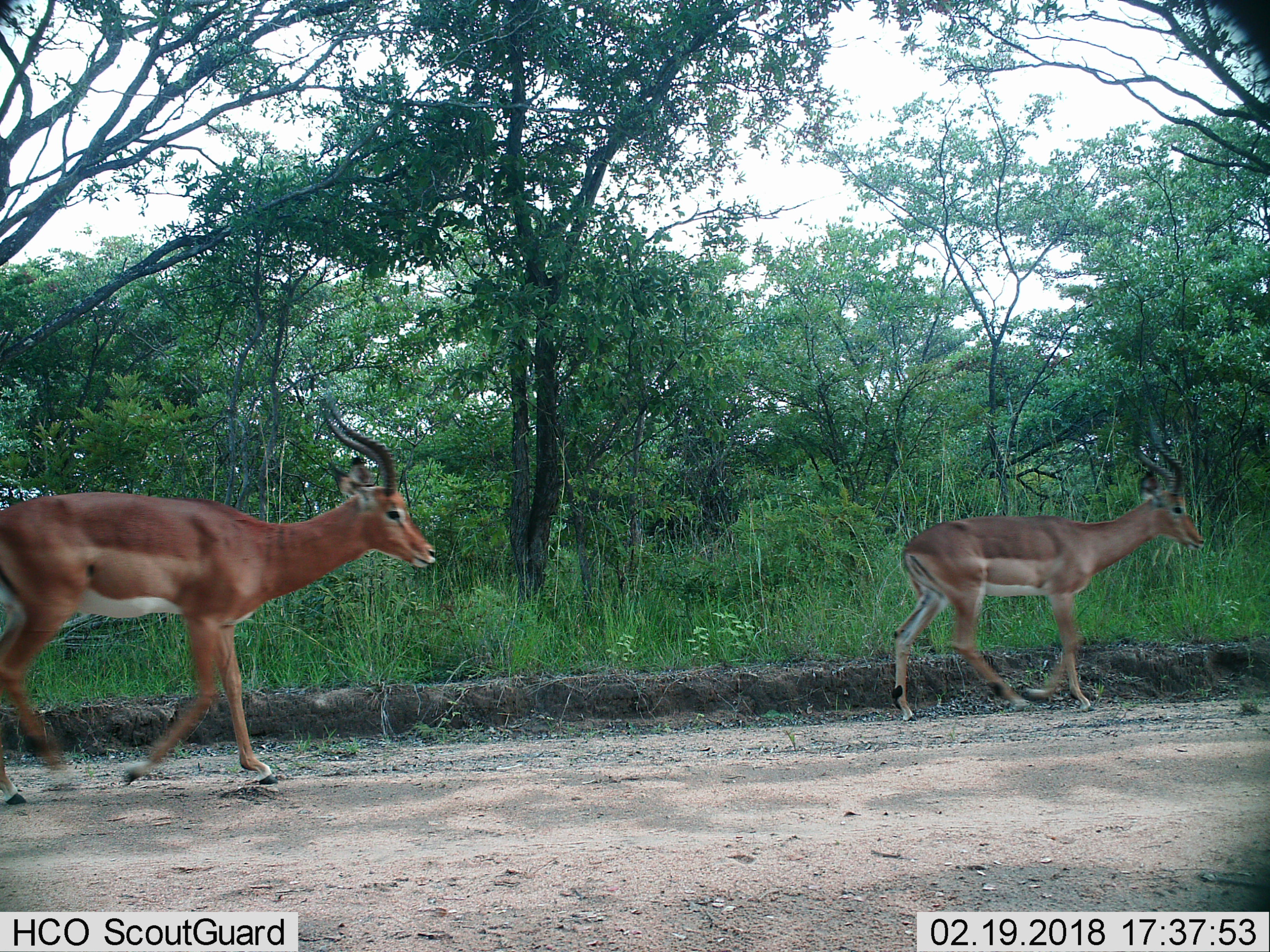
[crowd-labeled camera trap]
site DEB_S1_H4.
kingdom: Animalia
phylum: Chordata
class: Mammalia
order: Artiodactyla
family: Bovidae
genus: Aepyceros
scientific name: Aepyceros melampus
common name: impala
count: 2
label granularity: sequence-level